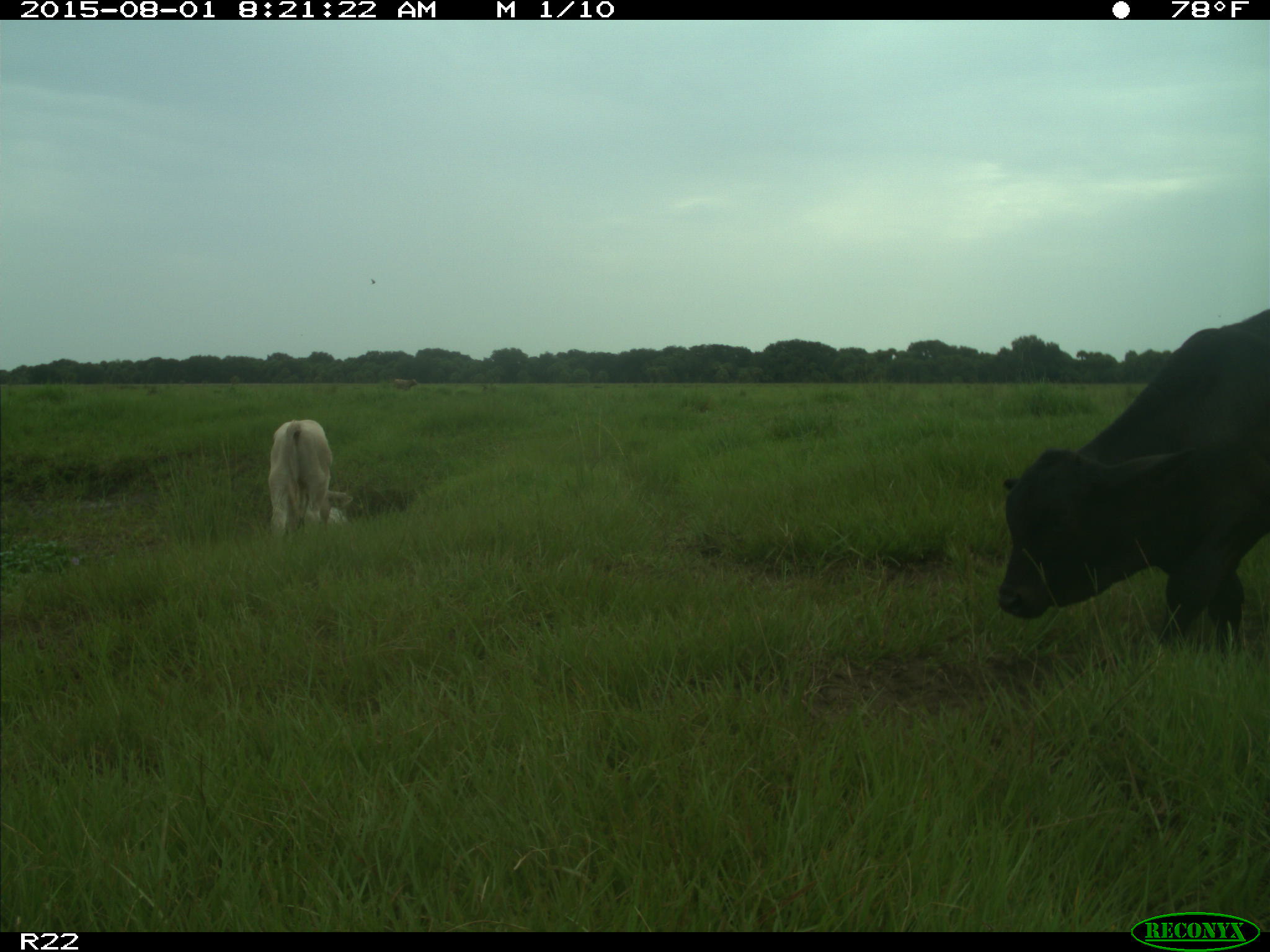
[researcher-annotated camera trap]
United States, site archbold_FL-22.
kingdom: Animalia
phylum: Chordata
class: Mammalia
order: Artiodactyla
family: Bovidae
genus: Bos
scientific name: Bos taurus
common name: domestic cow